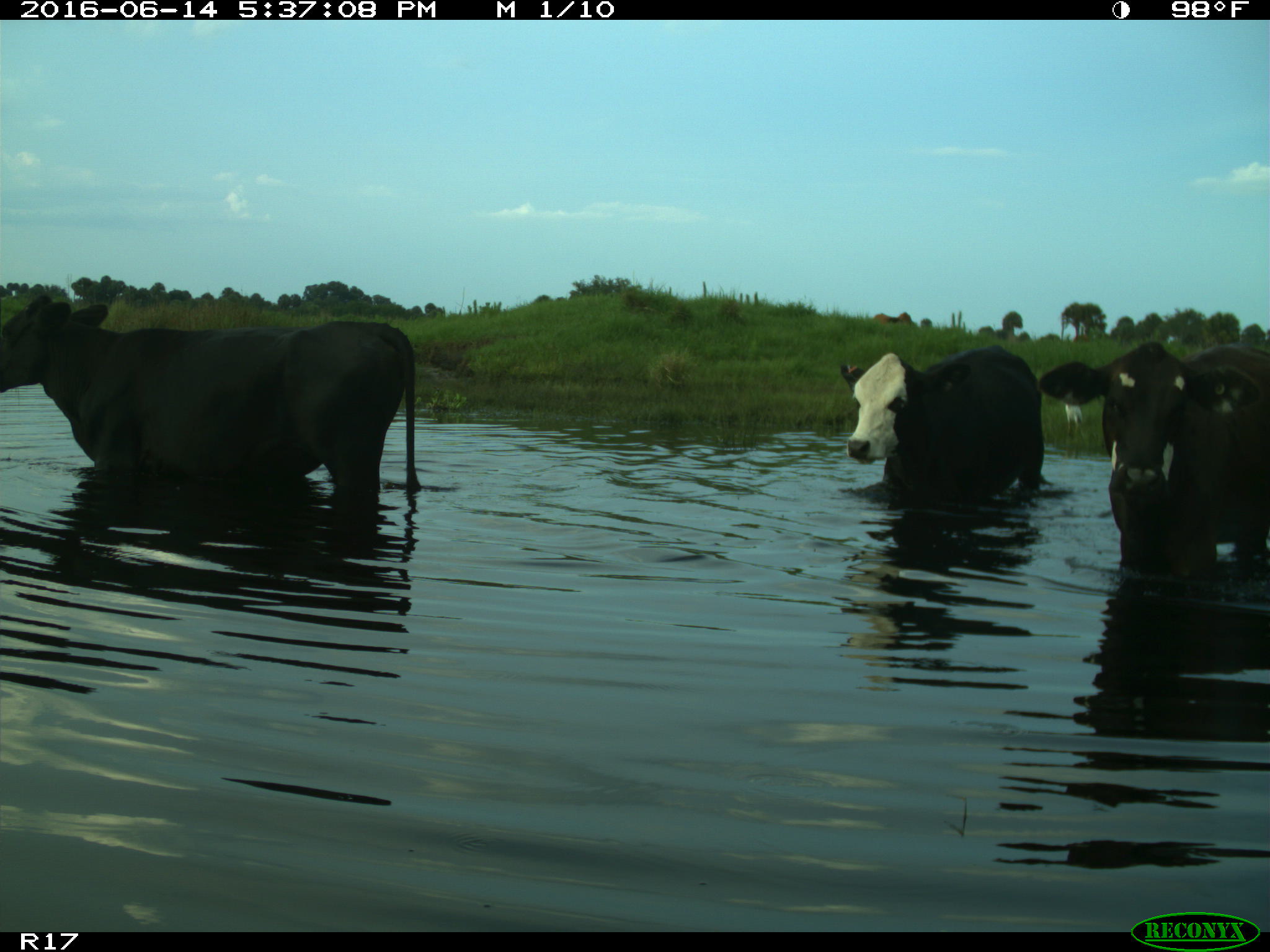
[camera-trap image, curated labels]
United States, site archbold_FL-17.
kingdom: Animalia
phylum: Chordata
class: Mammalia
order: Artiodactyla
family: Bovidae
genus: Bos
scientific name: Bos taurus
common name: domestic cow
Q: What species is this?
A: Bos taurus (domestic cow).